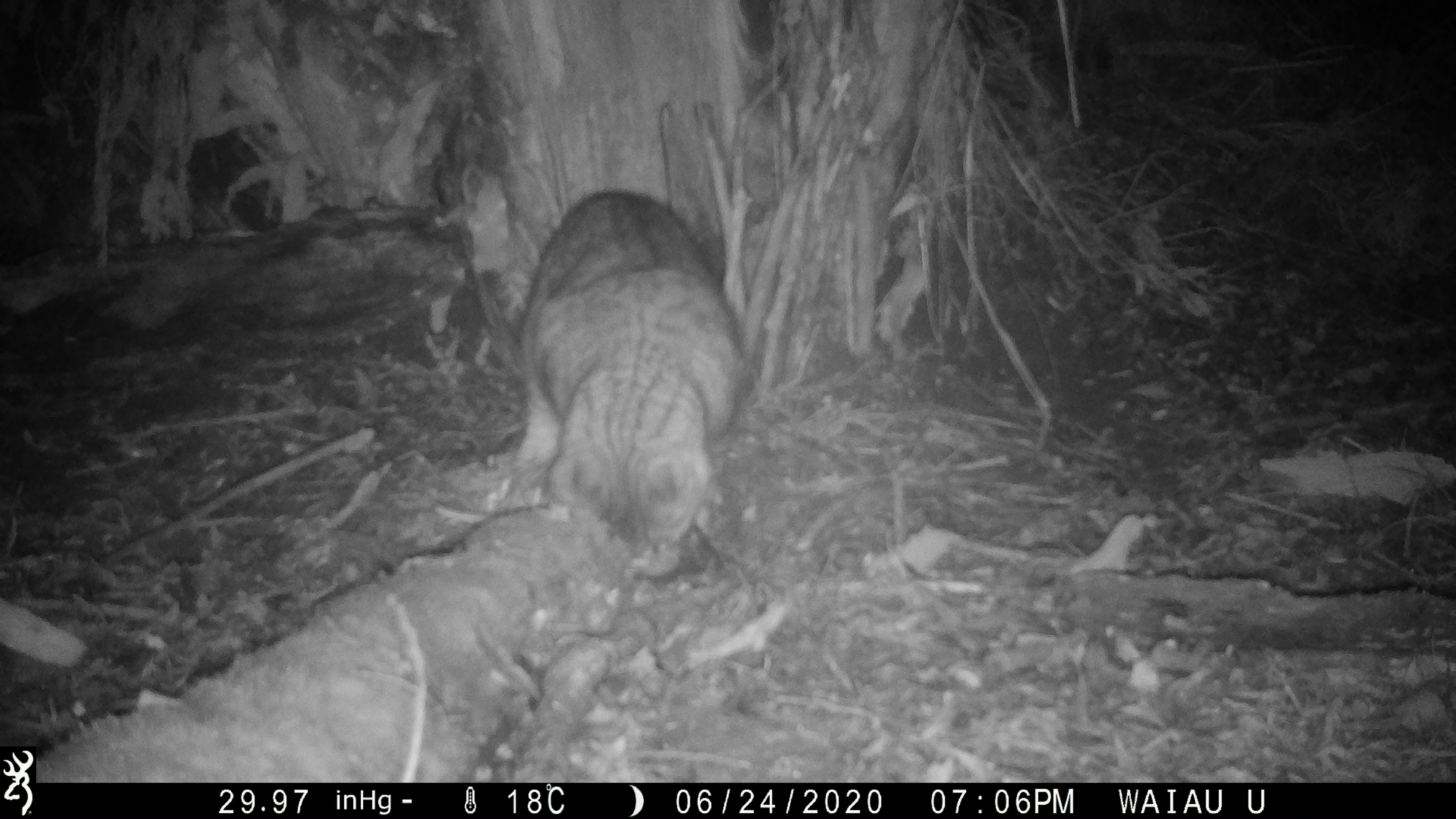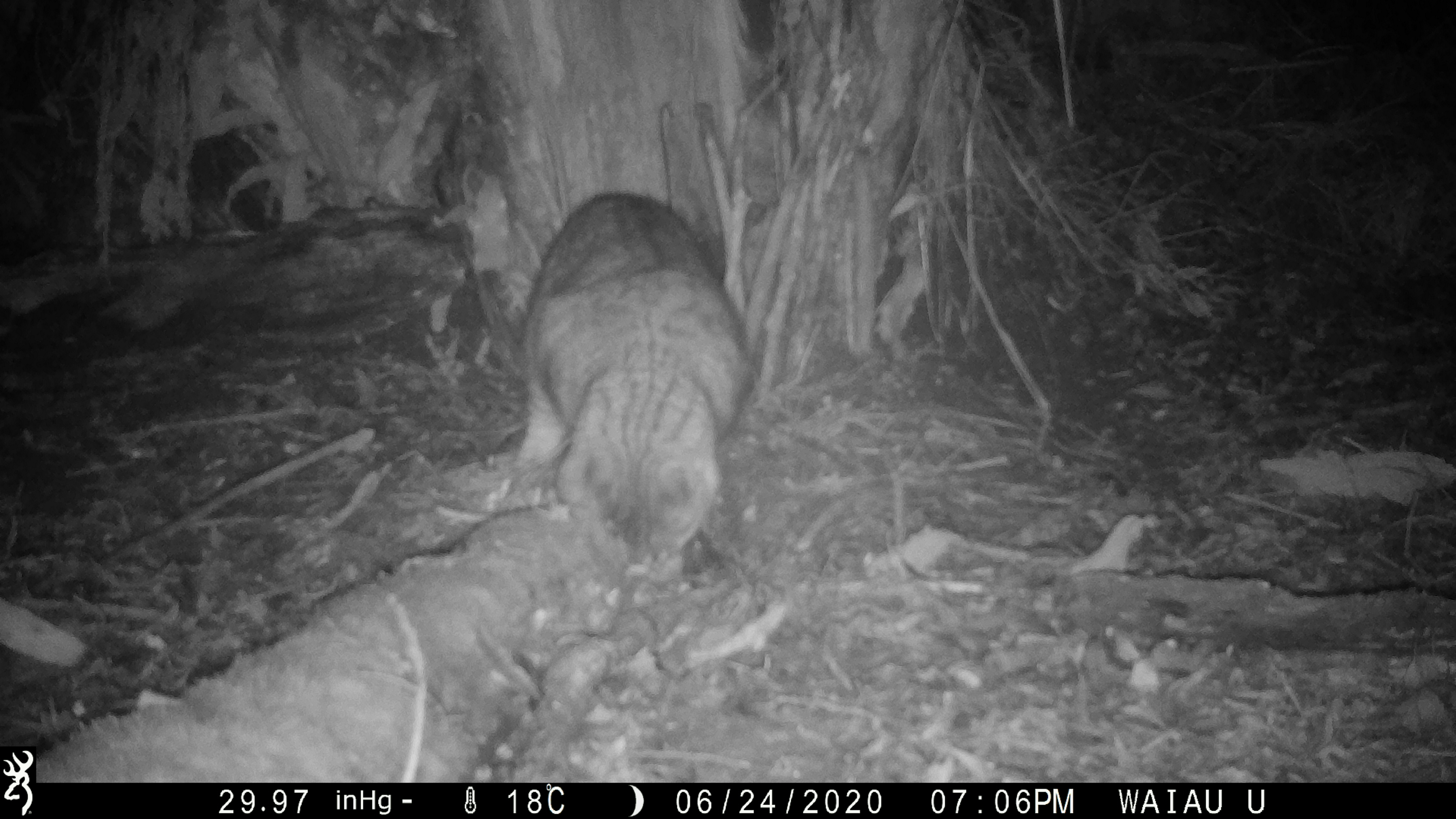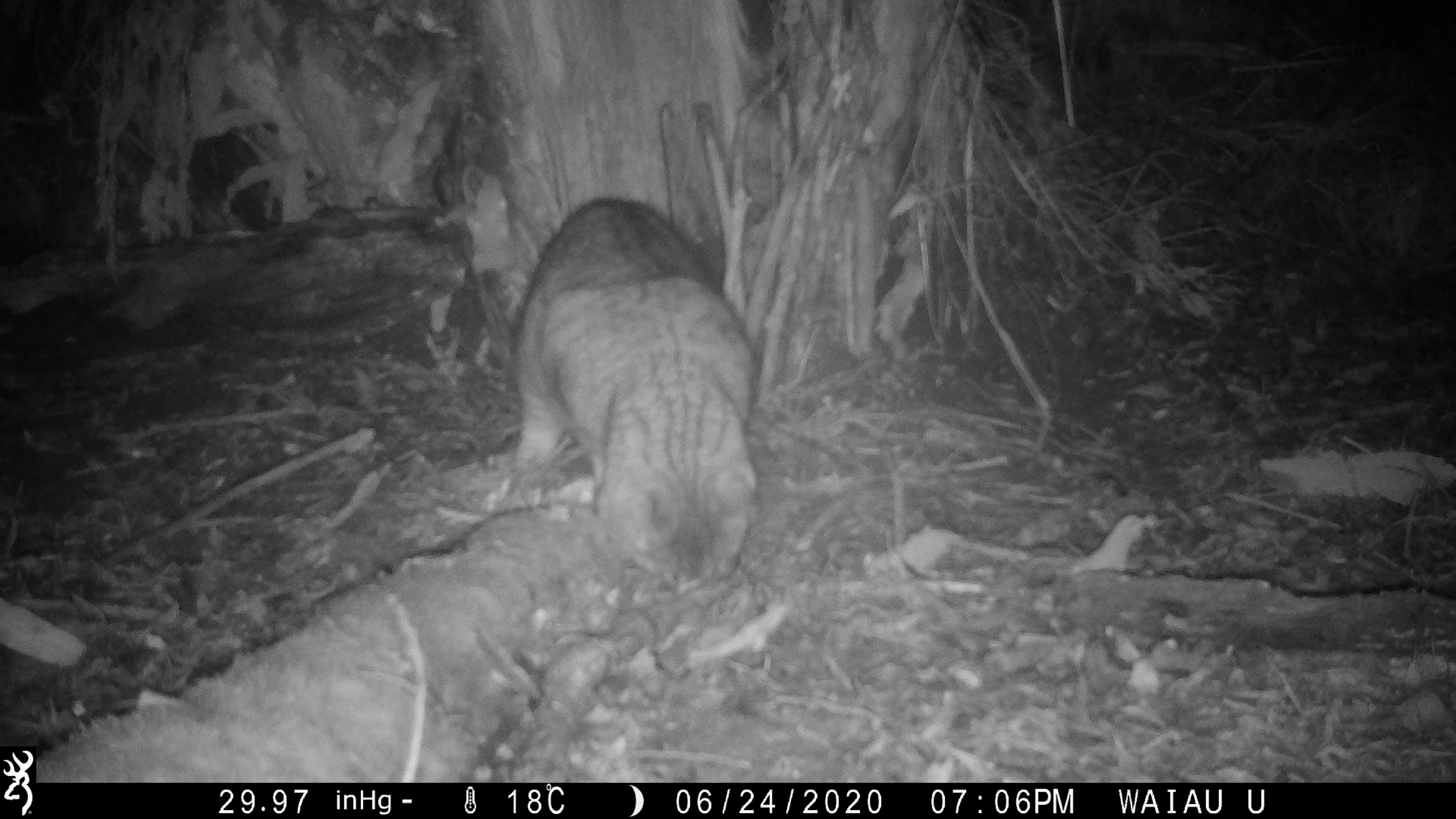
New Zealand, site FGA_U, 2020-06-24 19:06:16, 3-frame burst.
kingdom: Animalia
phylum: Chordata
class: Mammalia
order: Carnivora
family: Felidae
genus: Felis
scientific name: Felis catus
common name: domestic cat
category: cat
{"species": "cat (domestic cat) (Felis catus)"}